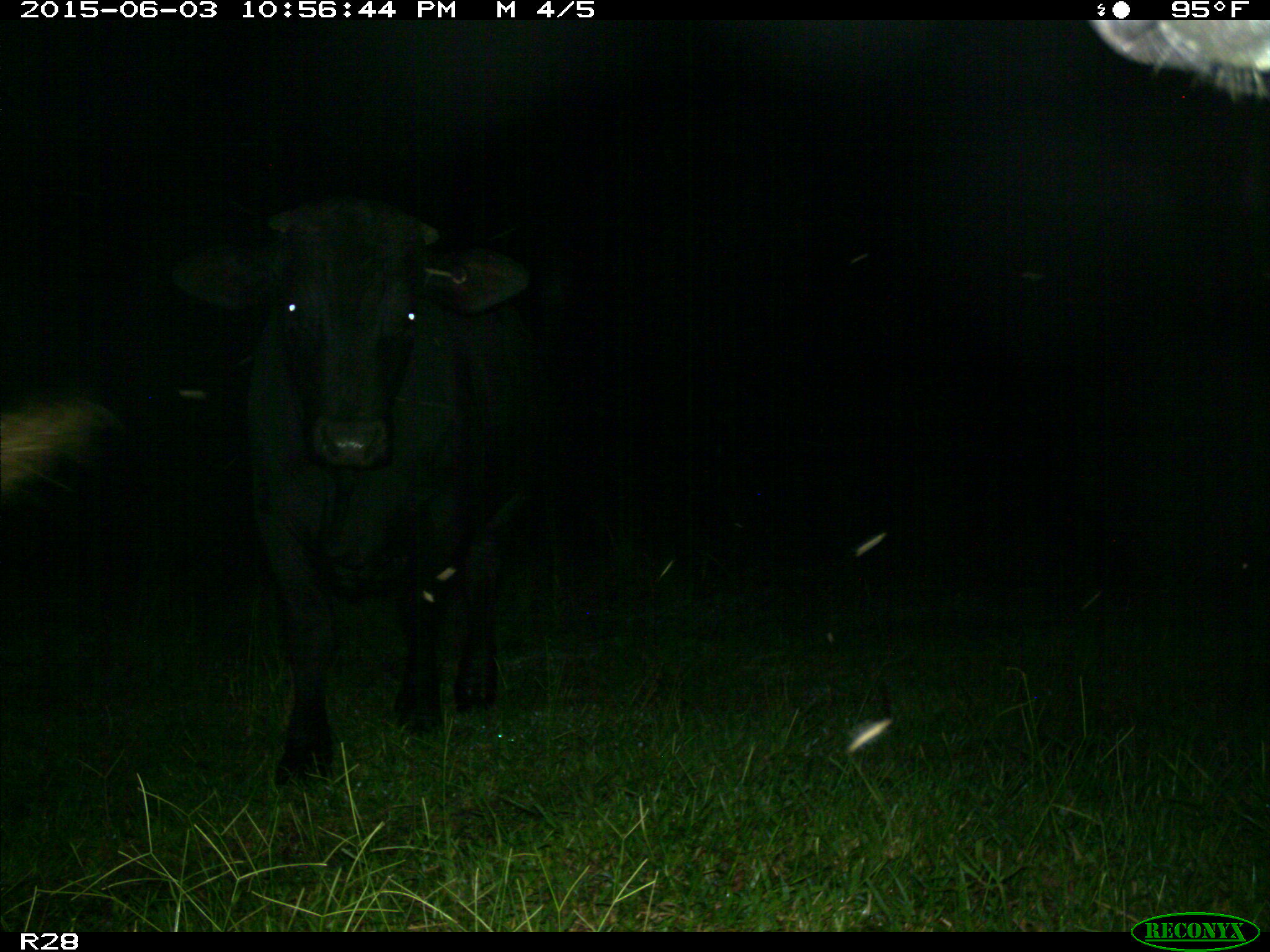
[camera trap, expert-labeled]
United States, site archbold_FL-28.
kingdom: Animalia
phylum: Chordata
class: Mammalia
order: Artiodactyla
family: Bovidae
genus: Bos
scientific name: Bos taurus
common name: domestic cow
Bos taurus (domestic cow).